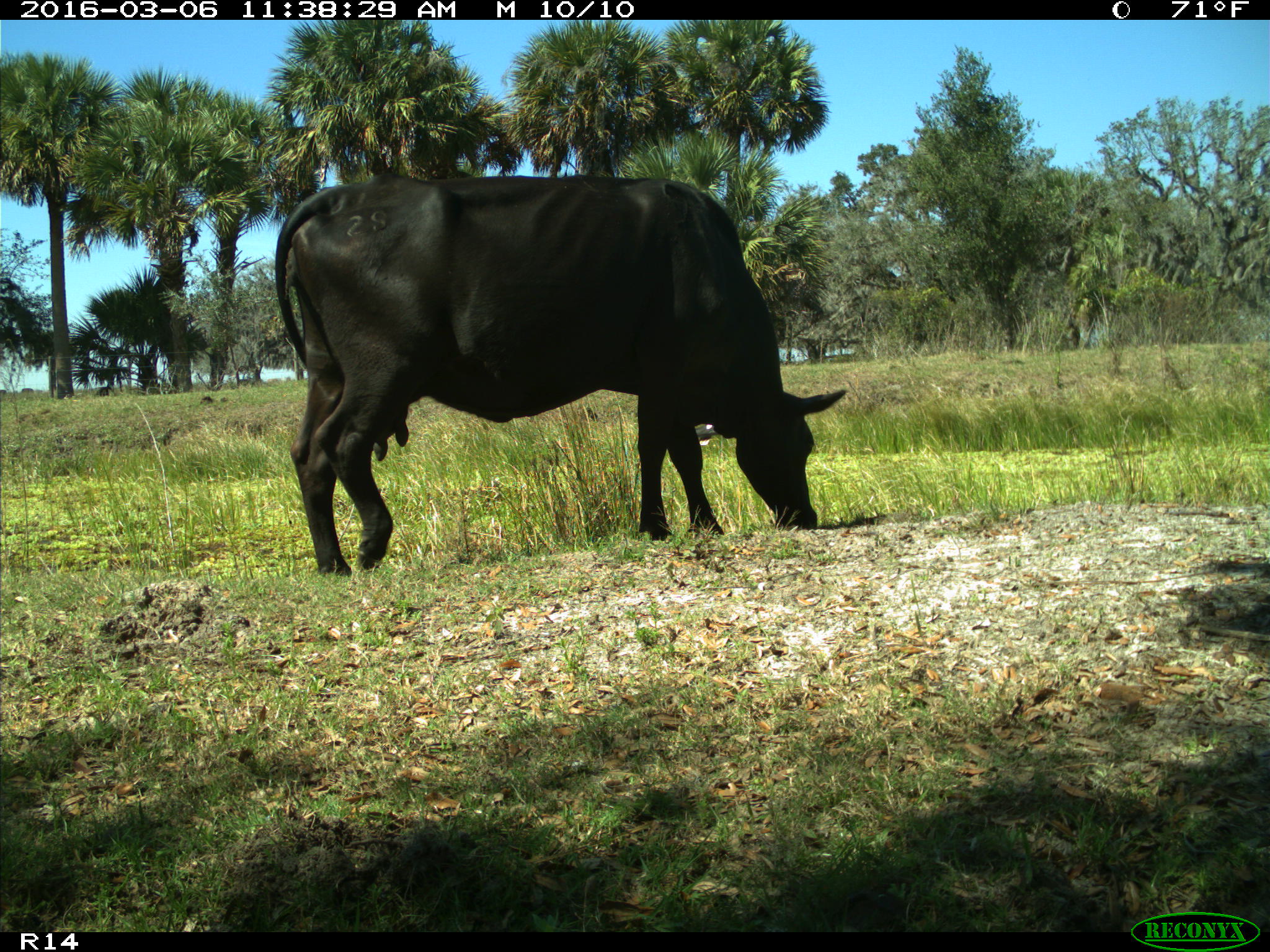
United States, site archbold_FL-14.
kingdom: Animalia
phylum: Chordata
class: Mammalia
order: Artiodactyla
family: Bovidae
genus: Bos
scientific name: Bos taurus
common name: domestic cow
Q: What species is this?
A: Bos taurus (domestic cow).